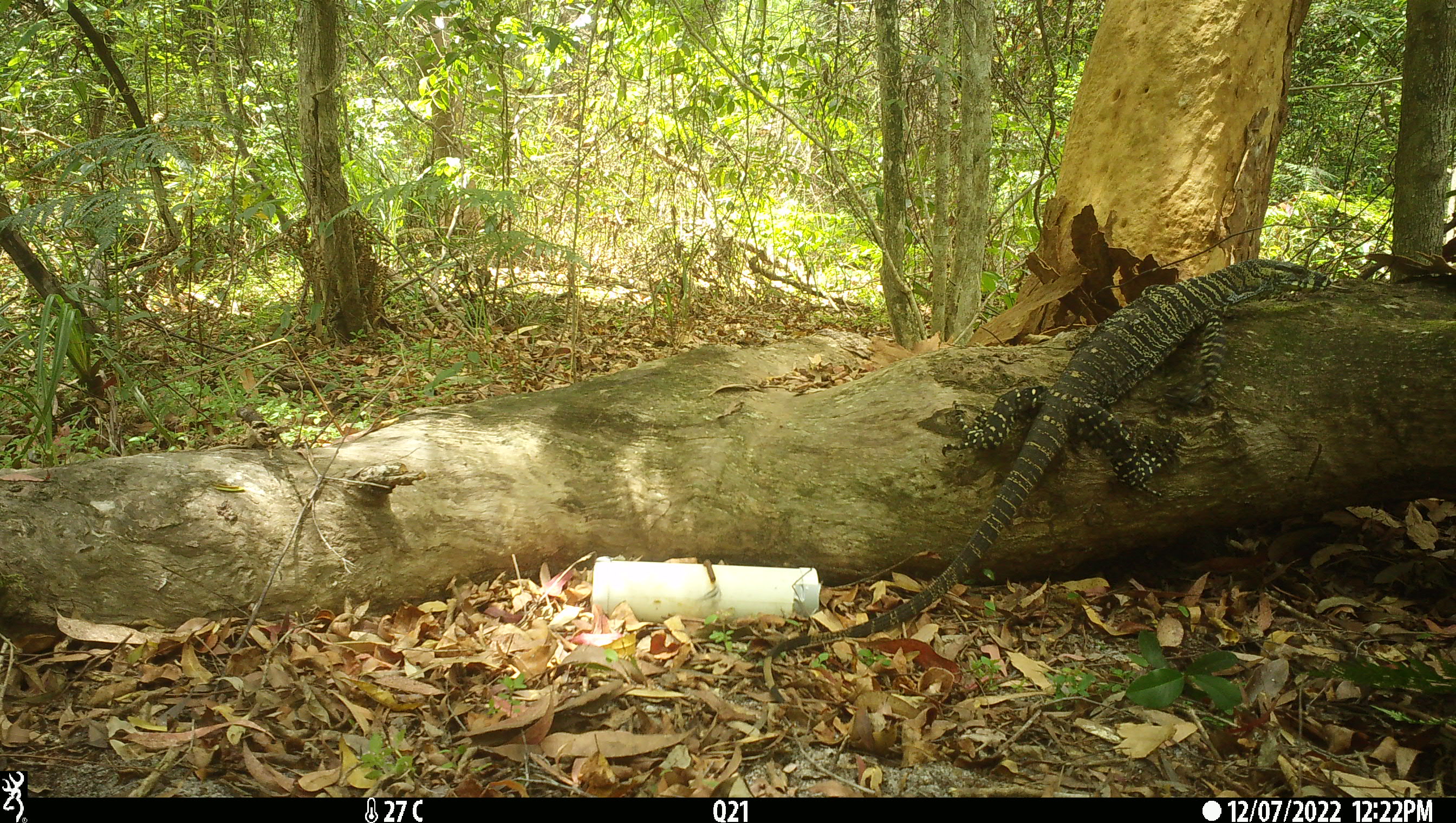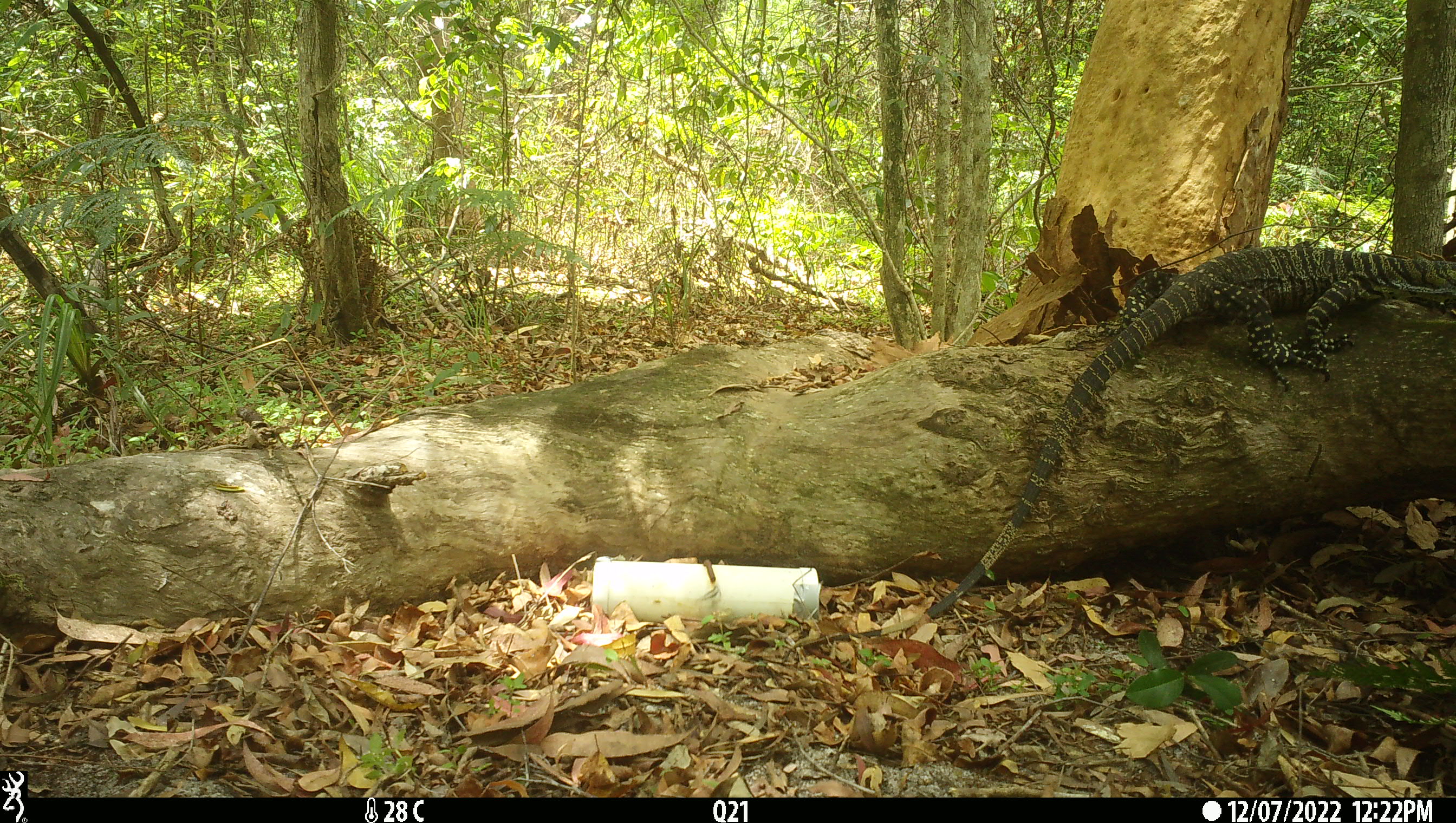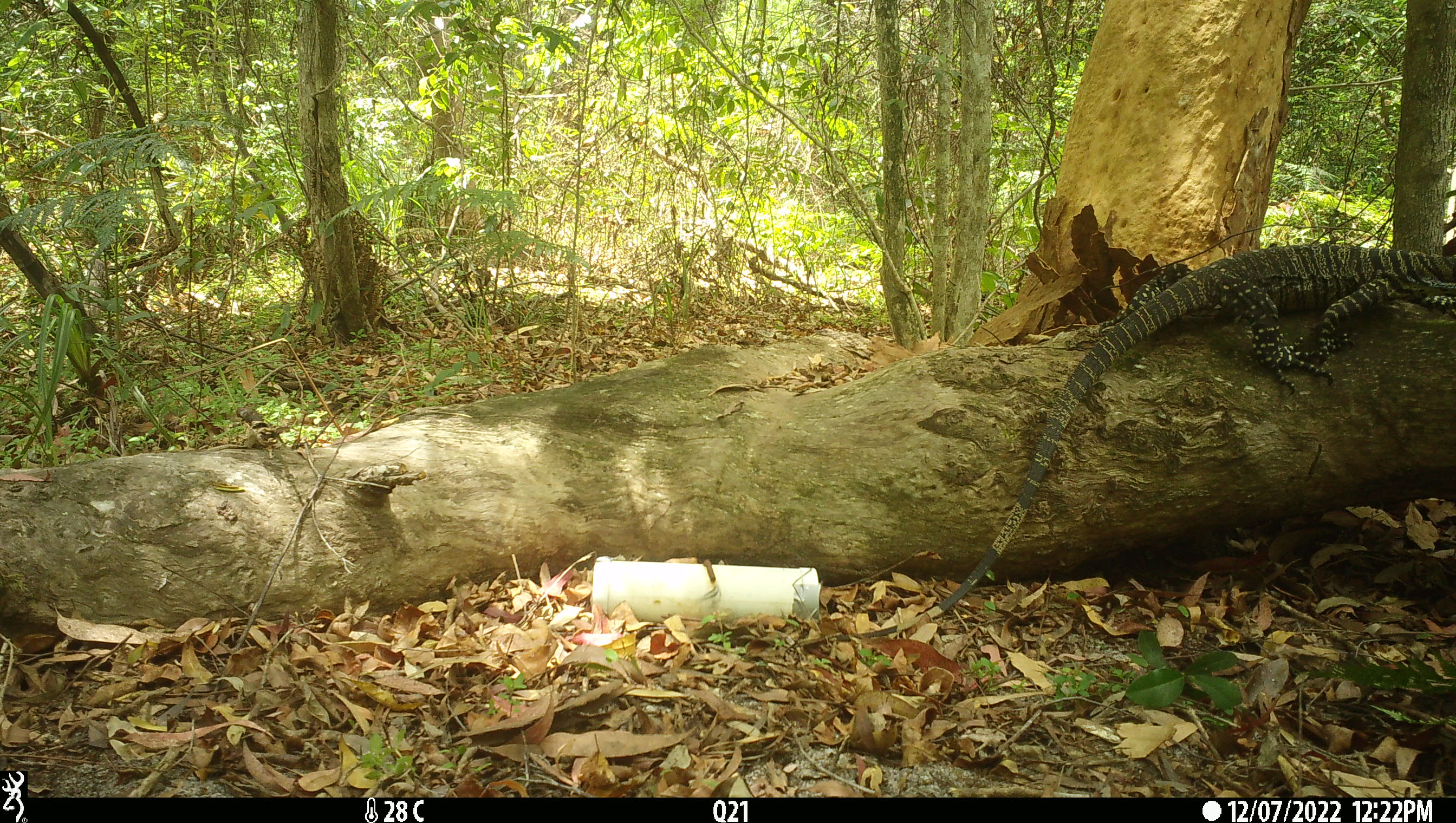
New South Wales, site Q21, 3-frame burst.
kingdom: Animalia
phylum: Chordata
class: Reptilia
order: Squamata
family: Varanidae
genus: Varanus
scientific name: Varanus varius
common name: lace monitor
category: goanna